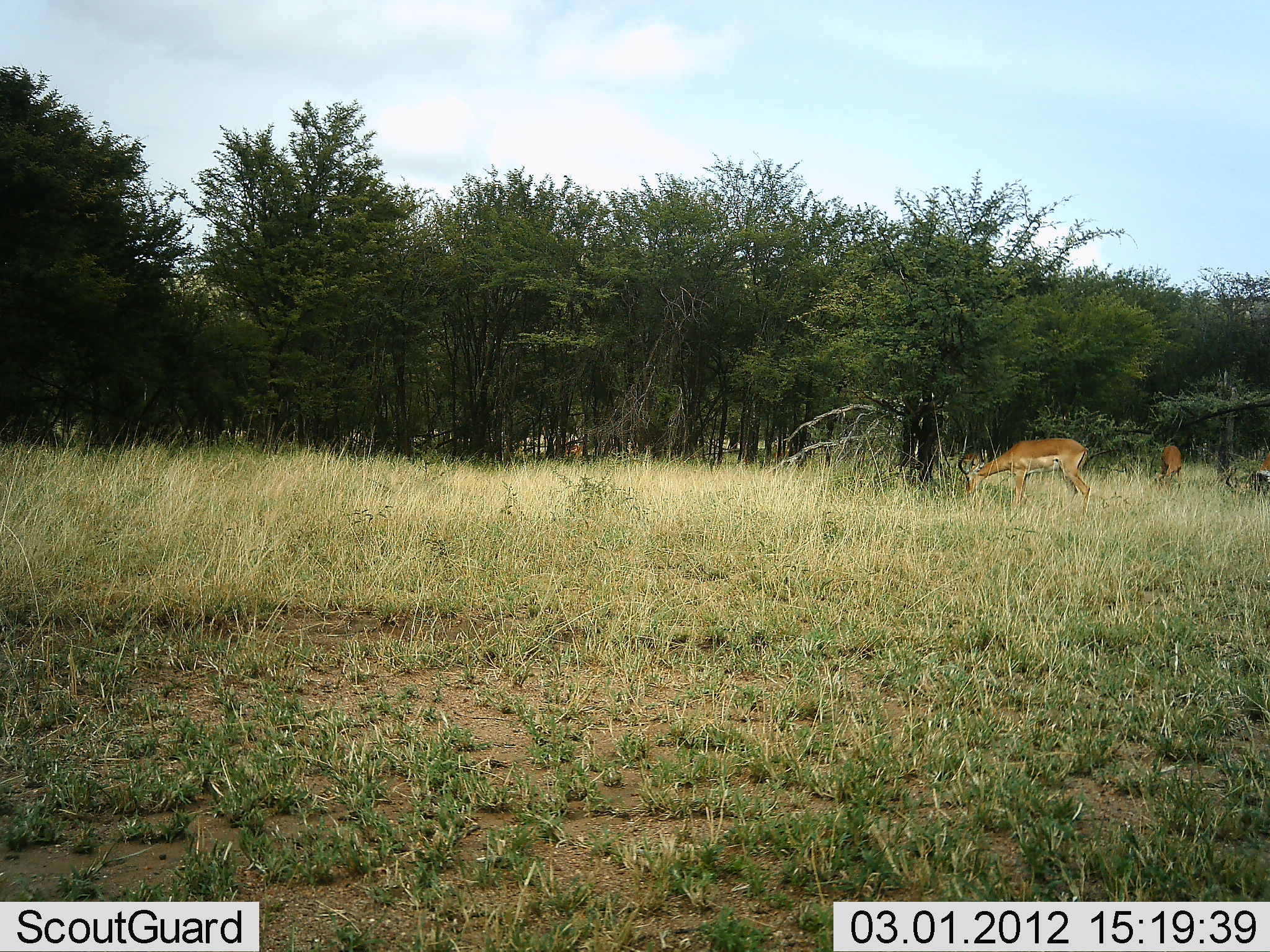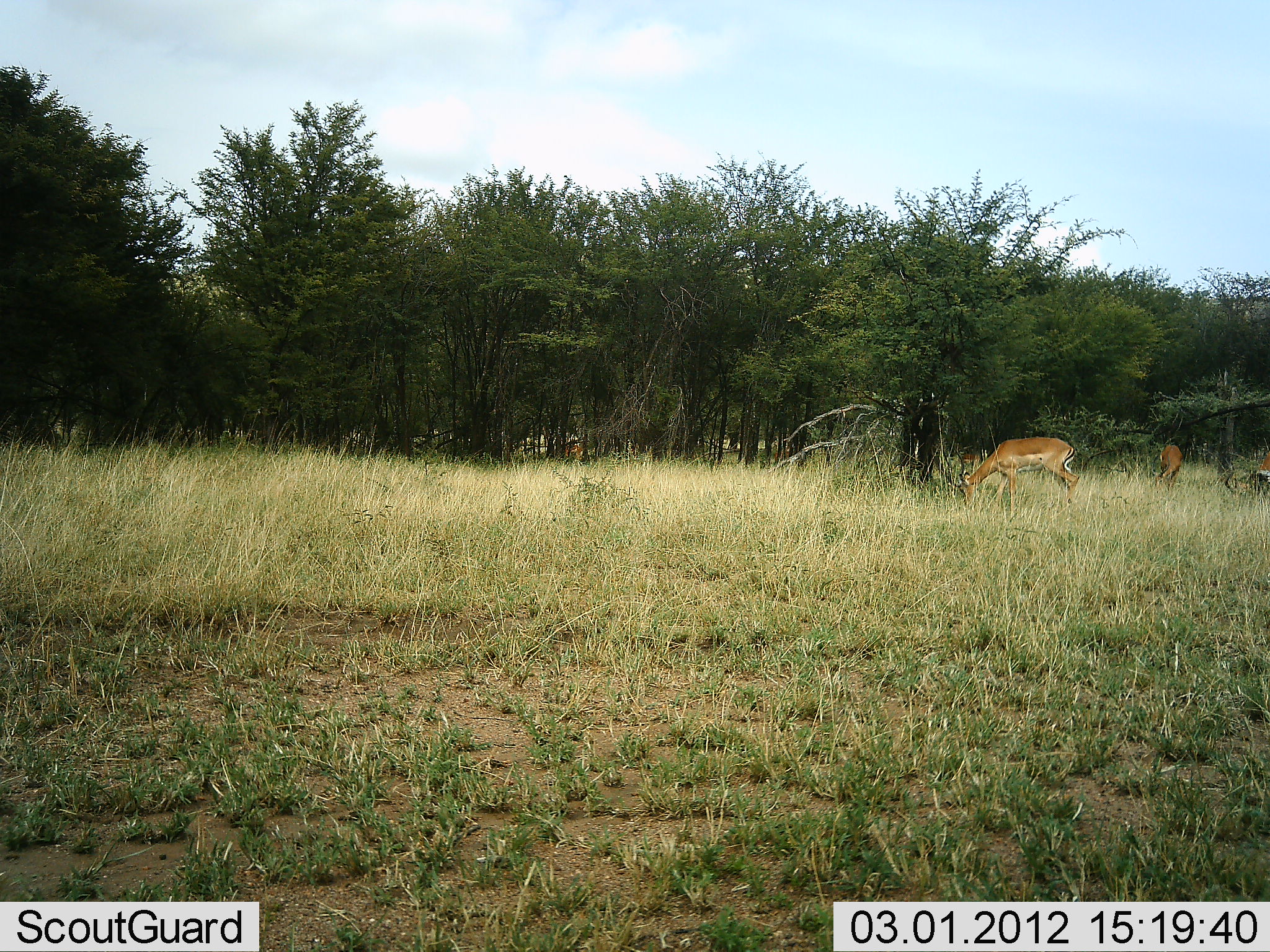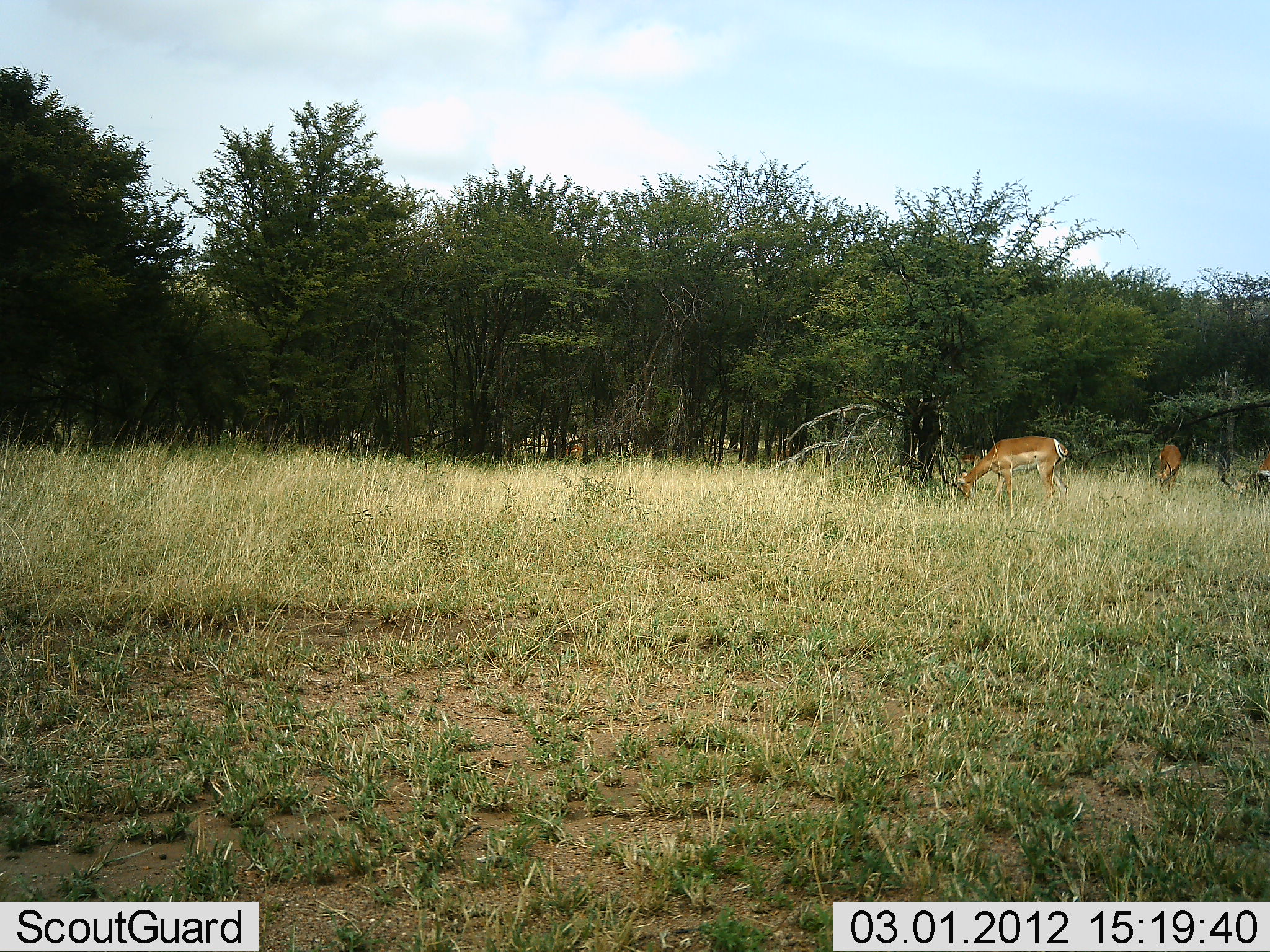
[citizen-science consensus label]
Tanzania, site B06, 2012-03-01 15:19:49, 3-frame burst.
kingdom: Animalia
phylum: Chordata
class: Mammalia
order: Artiodactyla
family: Bovidae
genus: Aepyceros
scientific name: Aepyceros melampus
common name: impala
Impala (Aepyceros melampus), count 3. Behavior (volunteer vote fractions): standing 26%, resting 4%, moving 0%, interacting 0%. Young present (vote fraction): 0%. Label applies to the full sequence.